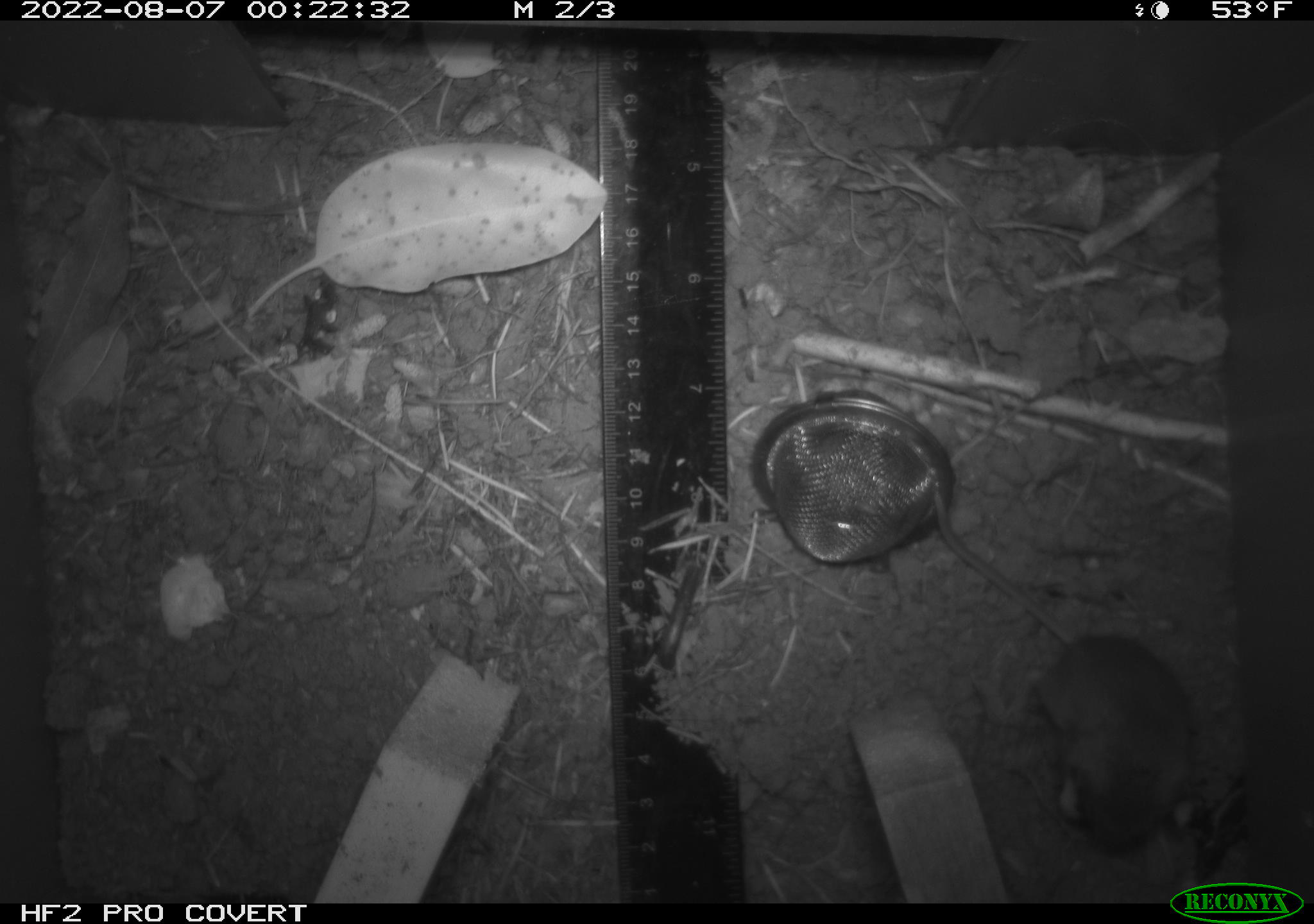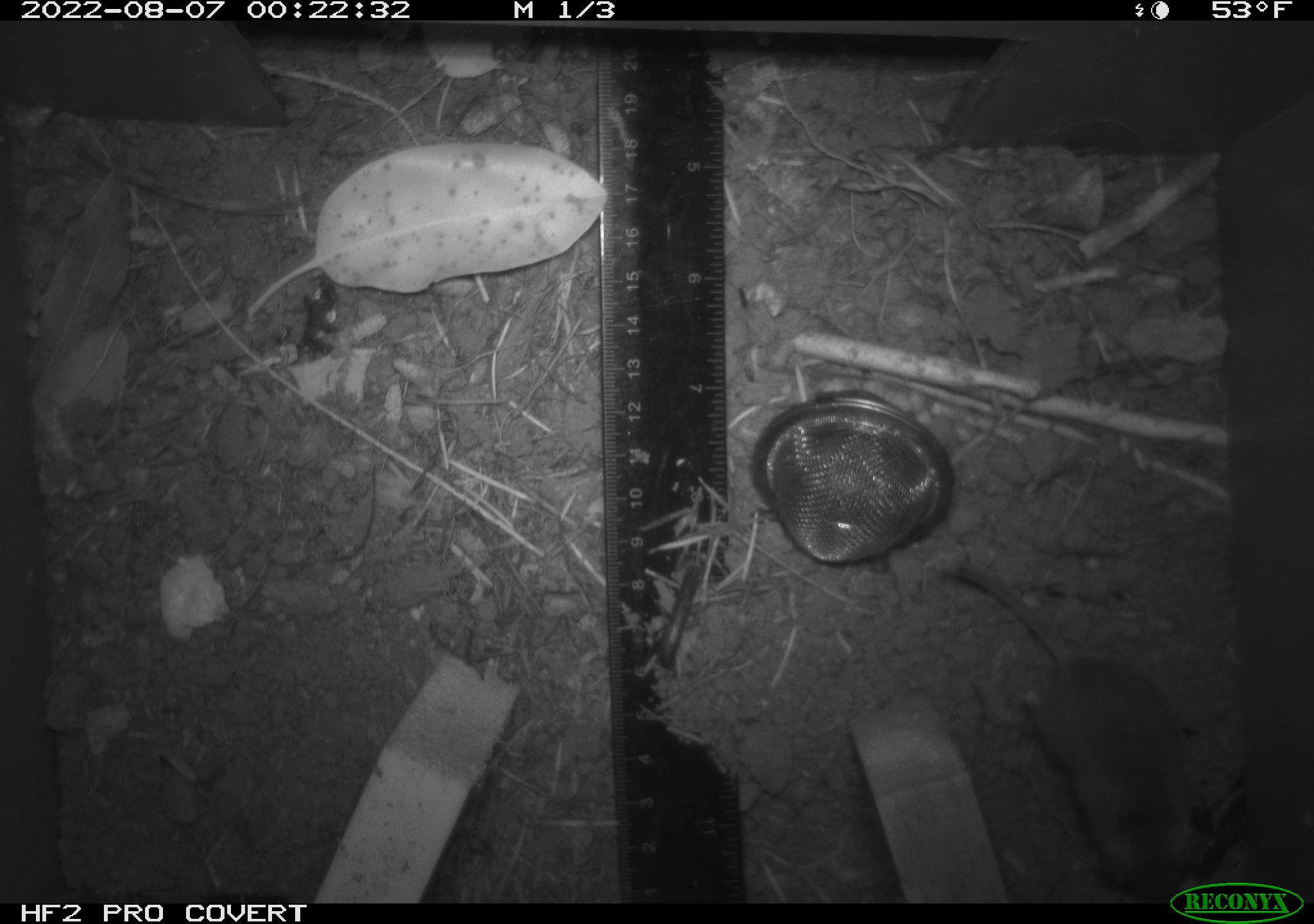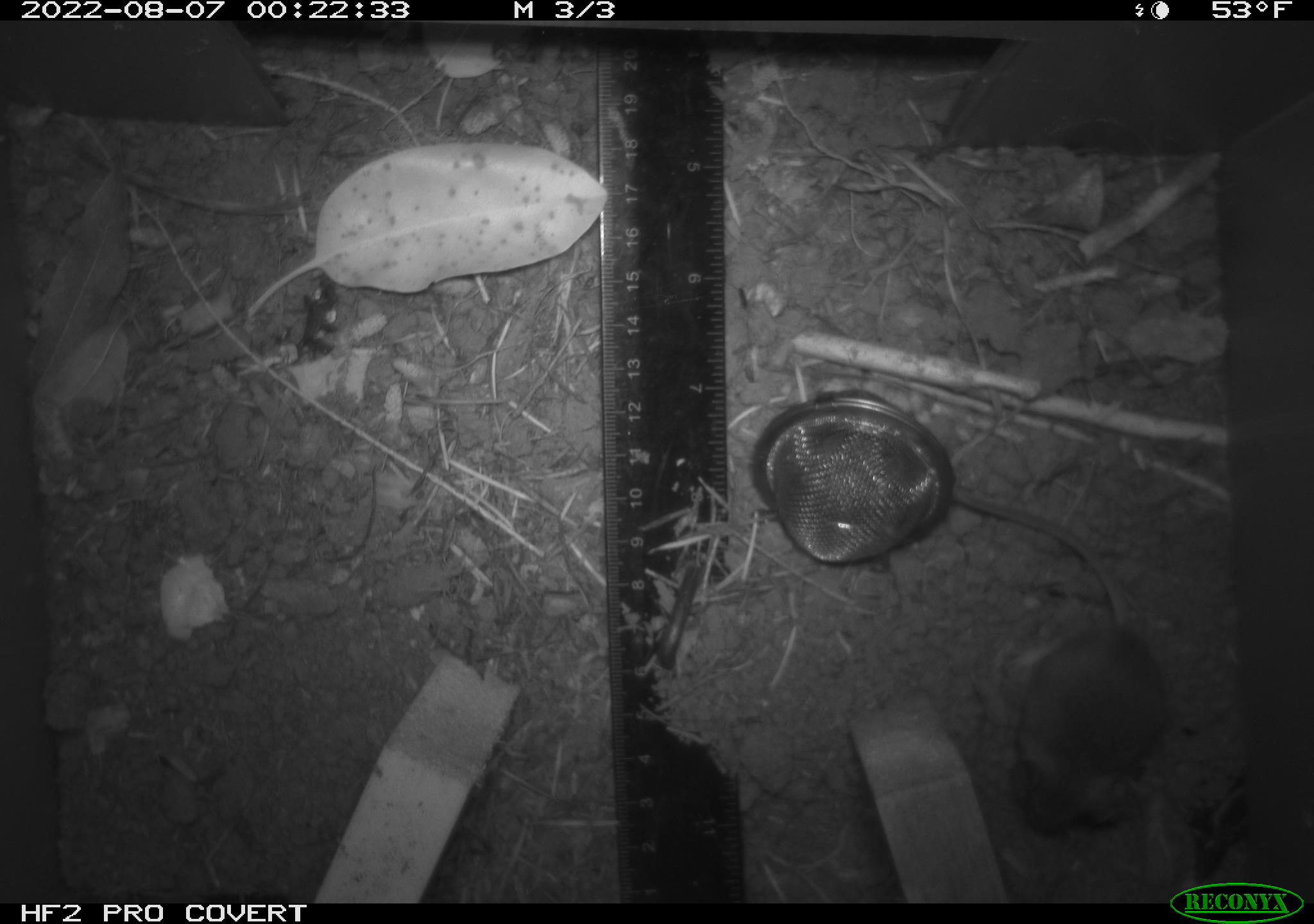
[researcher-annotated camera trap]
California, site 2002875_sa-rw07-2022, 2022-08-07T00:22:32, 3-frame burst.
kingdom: Animalia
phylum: Chordata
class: Mammalia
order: Rodentia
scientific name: Rodentia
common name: mouse species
Mouse species (Rodentia).